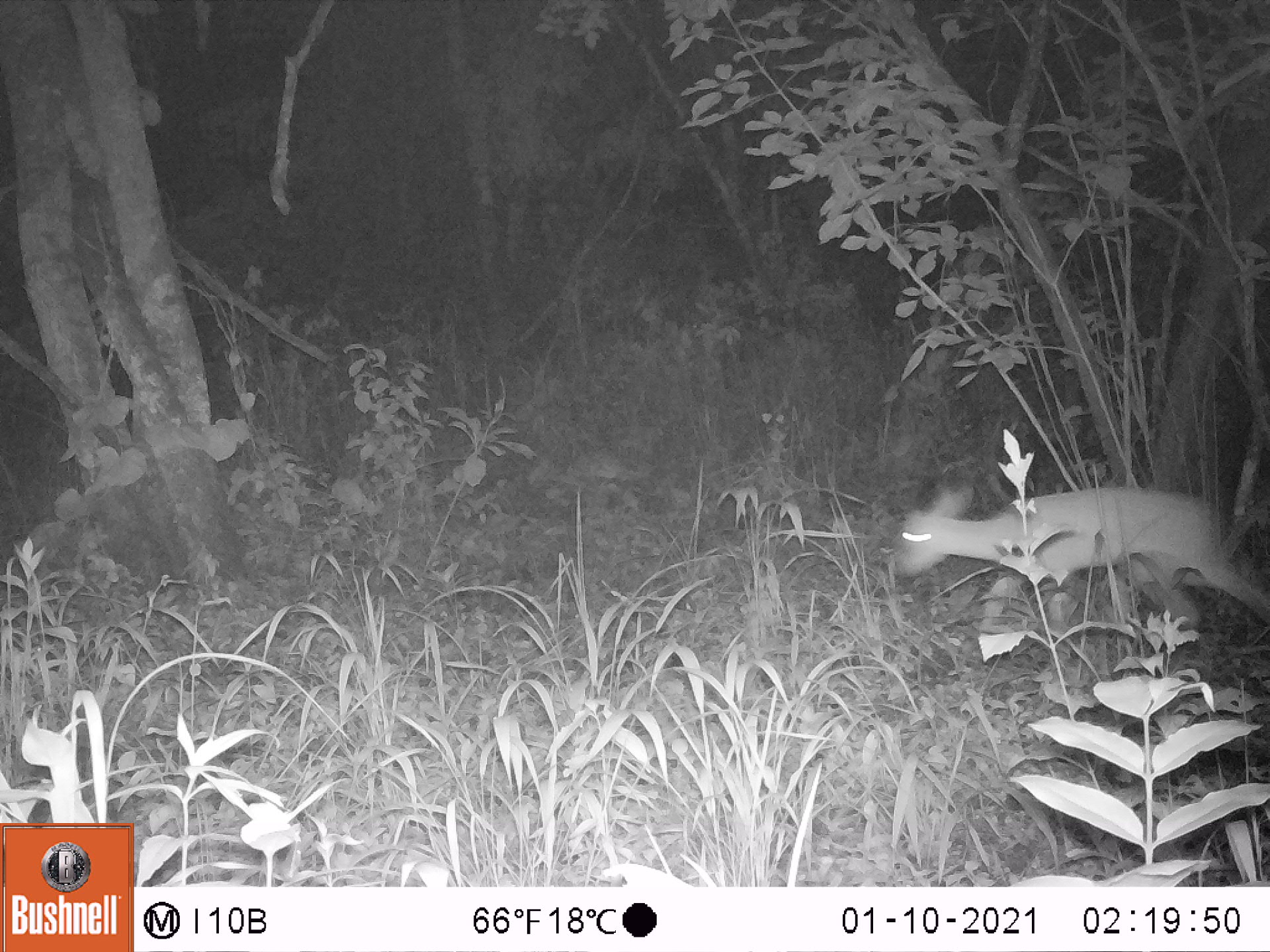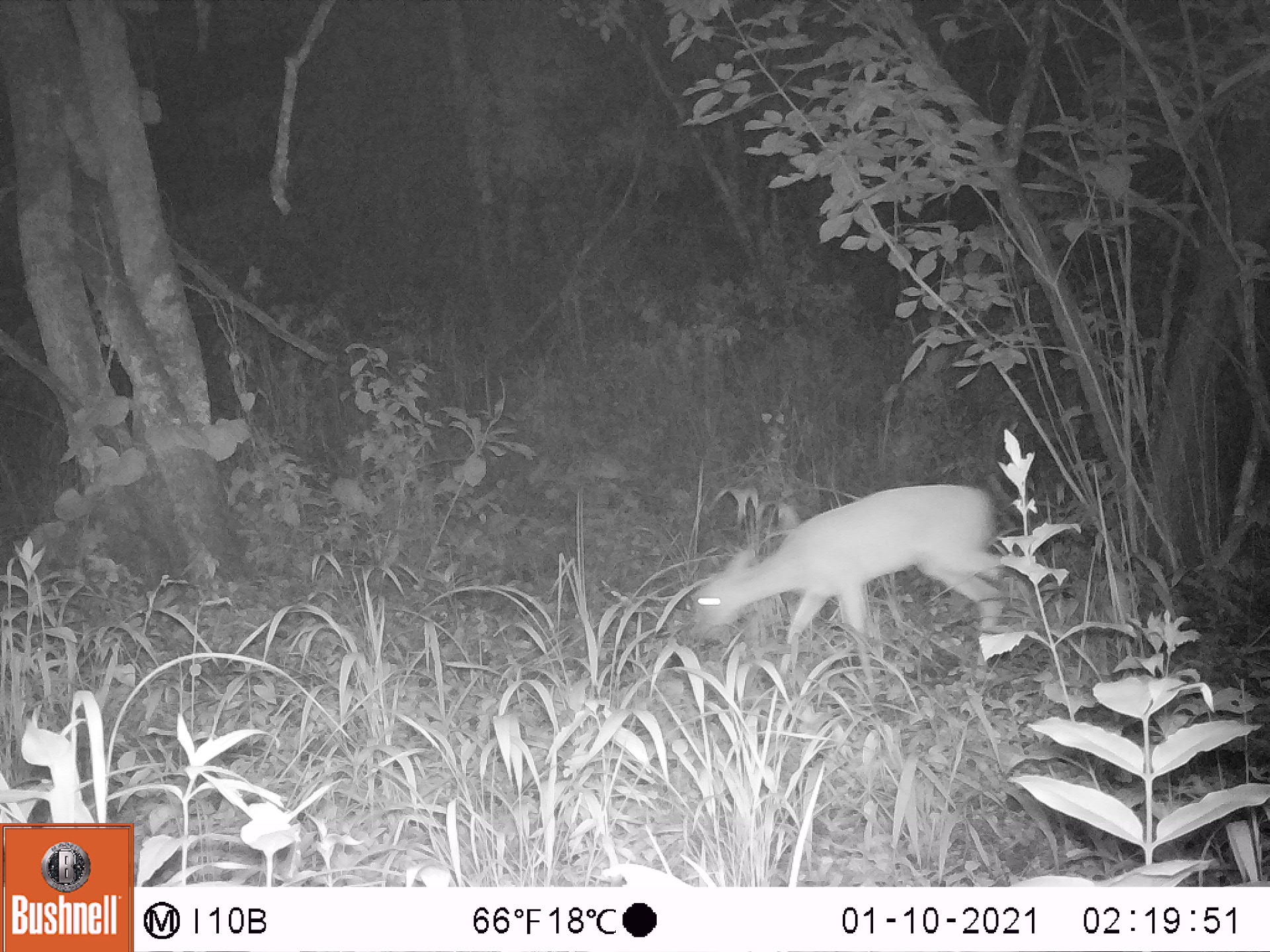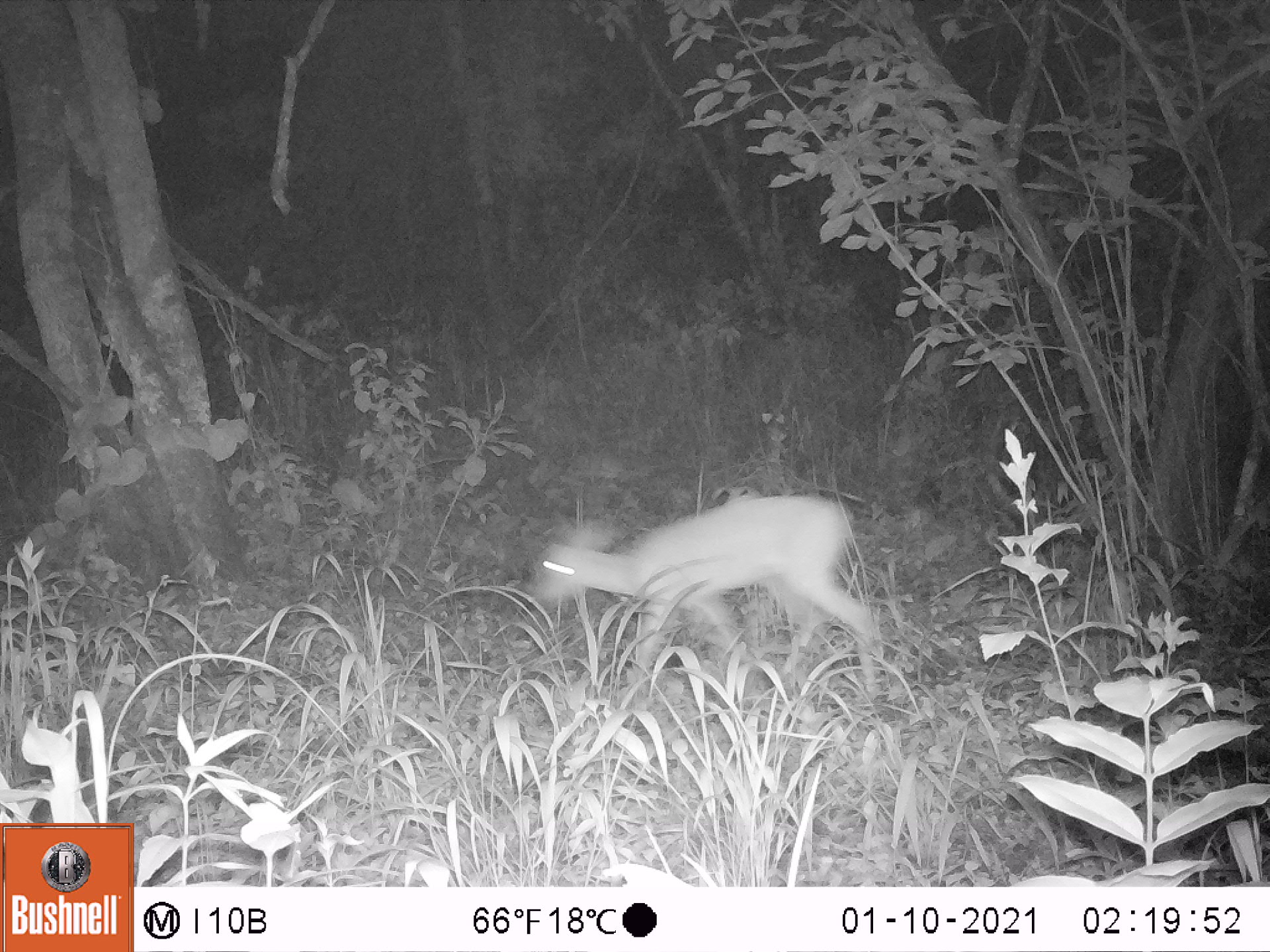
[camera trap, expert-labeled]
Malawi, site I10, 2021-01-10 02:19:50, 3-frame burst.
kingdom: Animalia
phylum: Chordata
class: Mammalia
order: Artiodactyla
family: Bovidae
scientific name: Antilopinae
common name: small antelope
Small antelope (Antilopinae), count 1.